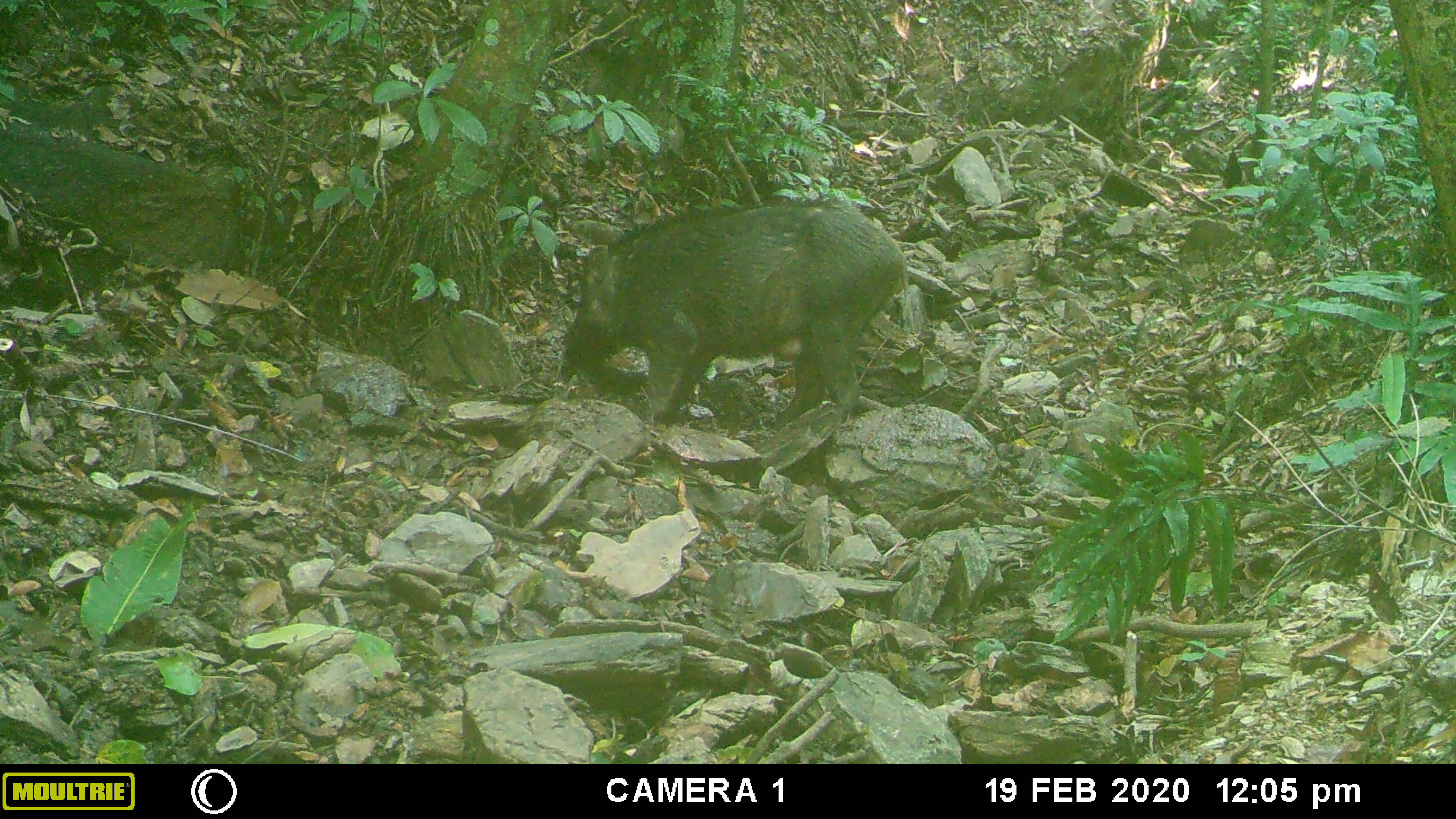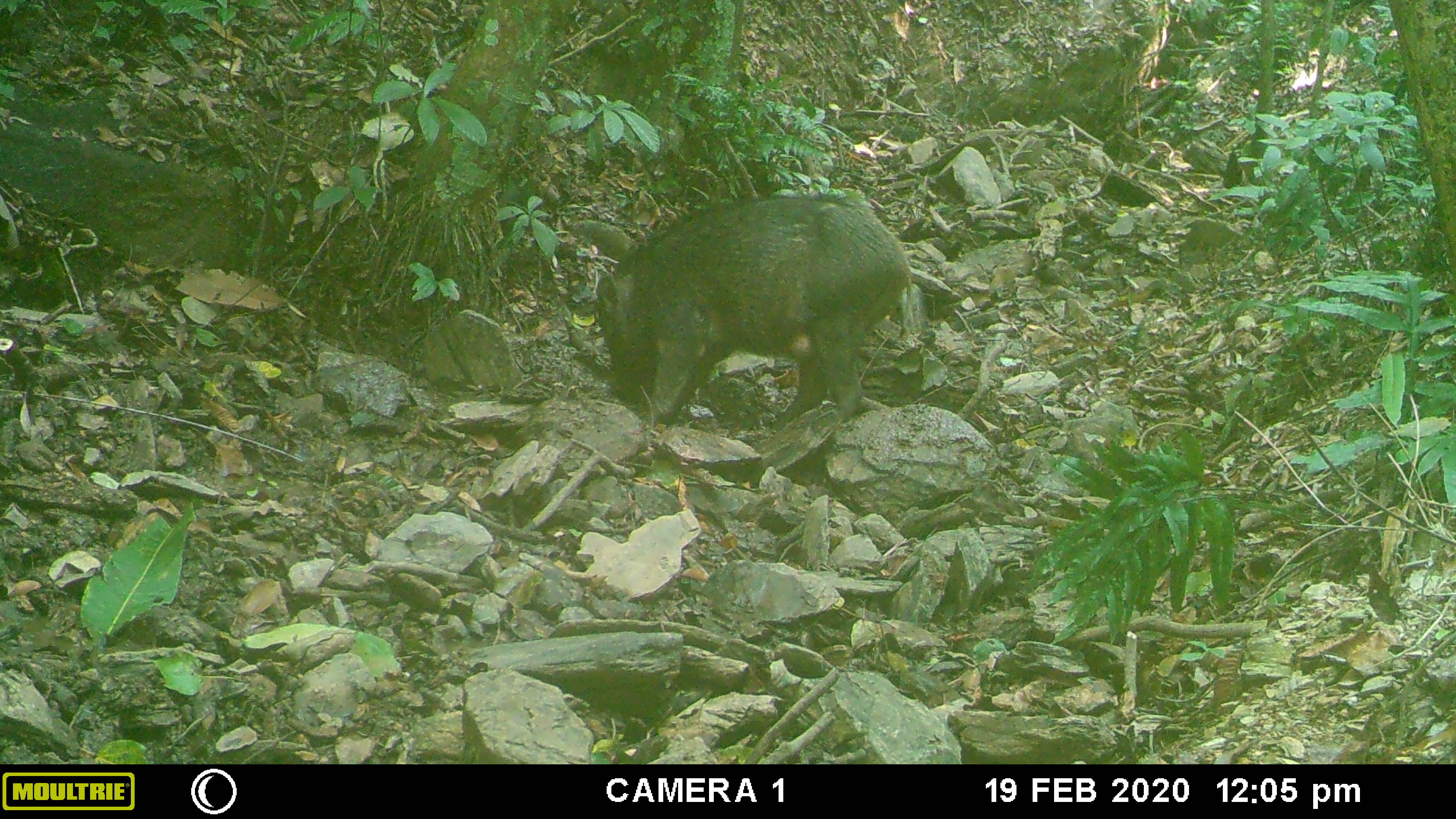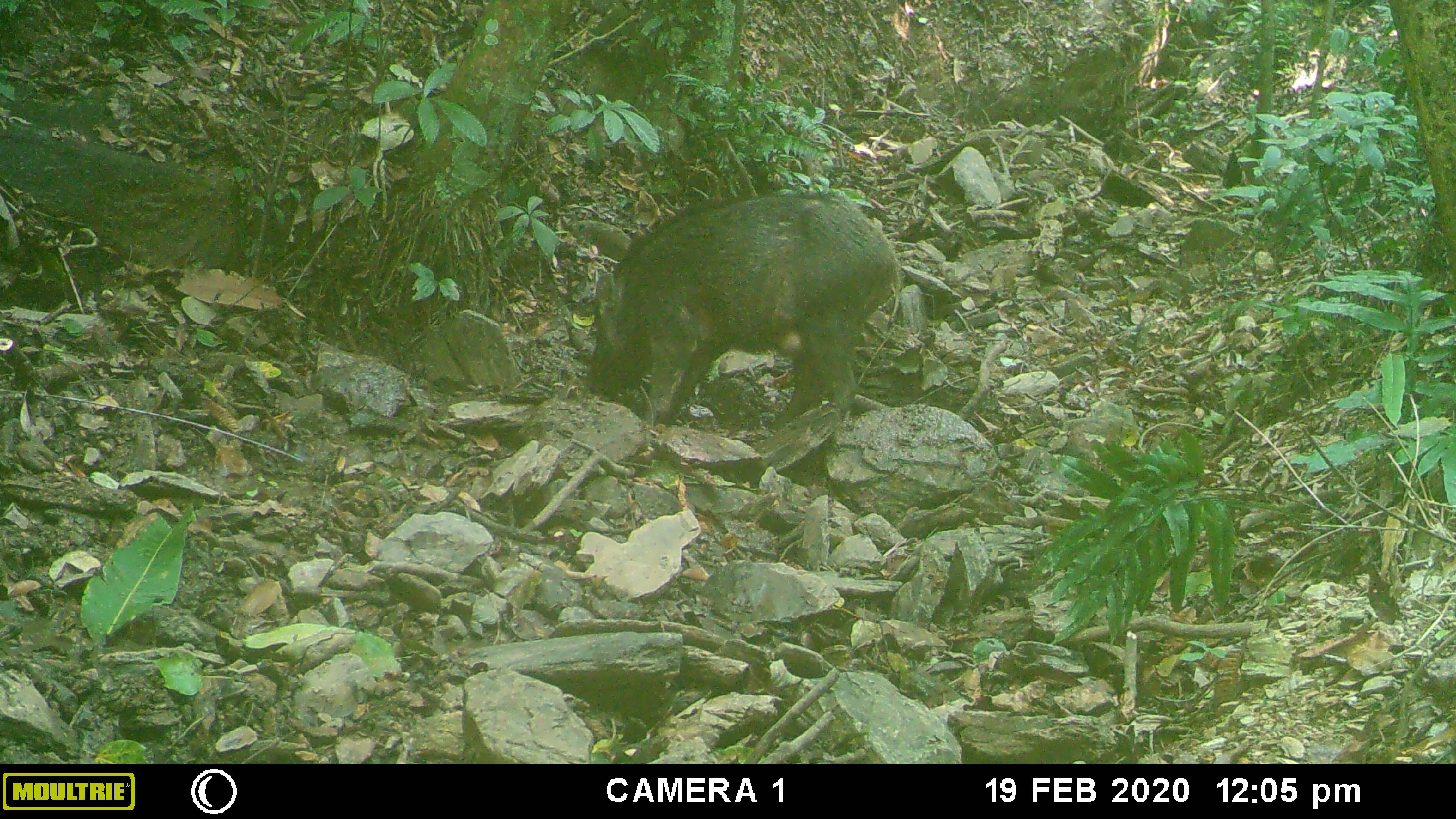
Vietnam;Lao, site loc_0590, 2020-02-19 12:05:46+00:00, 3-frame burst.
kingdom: Animalia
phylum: Chordata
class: Mammalia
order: Artiodactyla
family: Suidae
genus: Sus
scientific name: Sus scrofa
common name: eurasian wild pig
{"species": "eurasian wild pig (Sus scrofa)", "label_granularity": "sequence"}